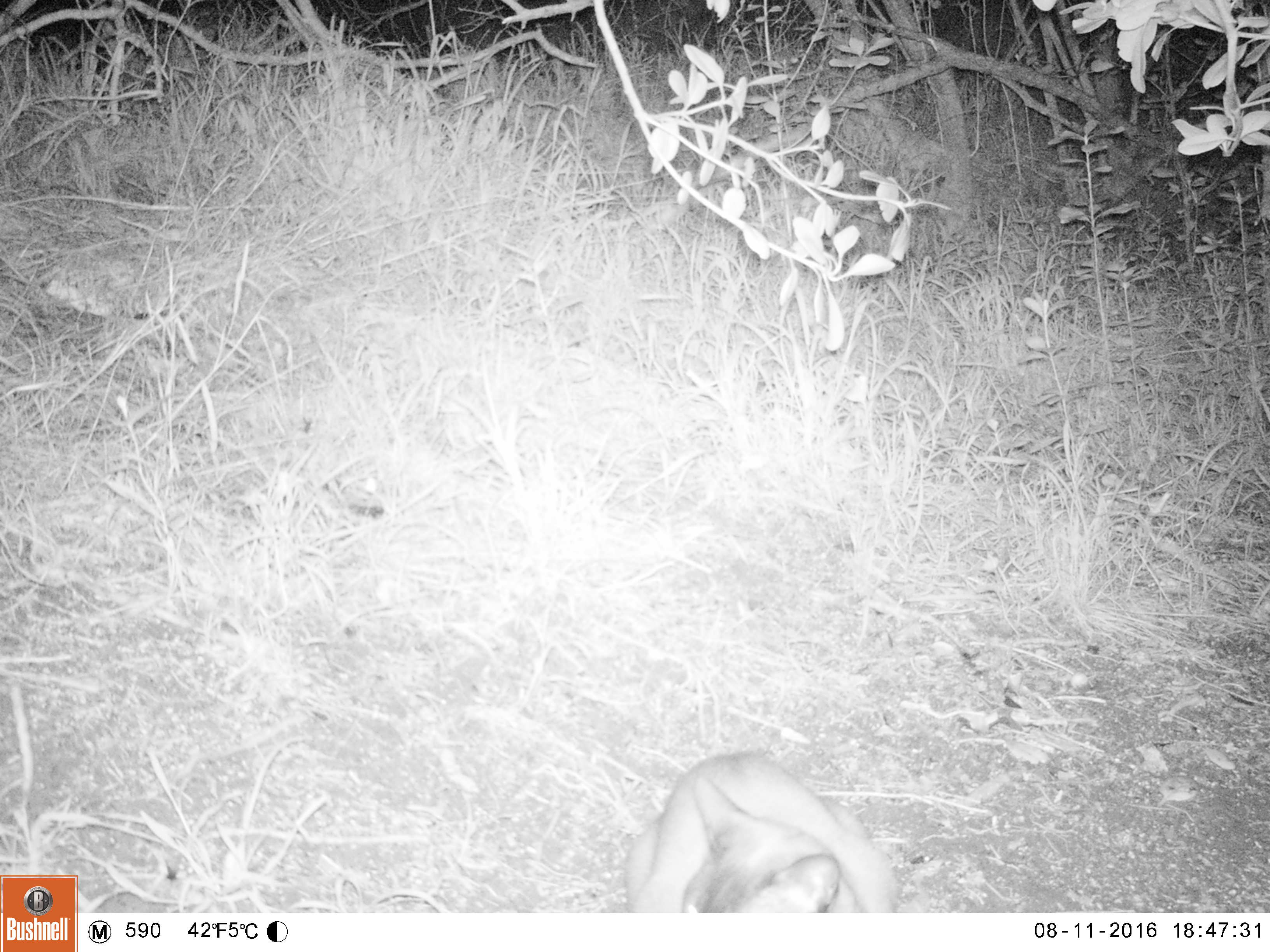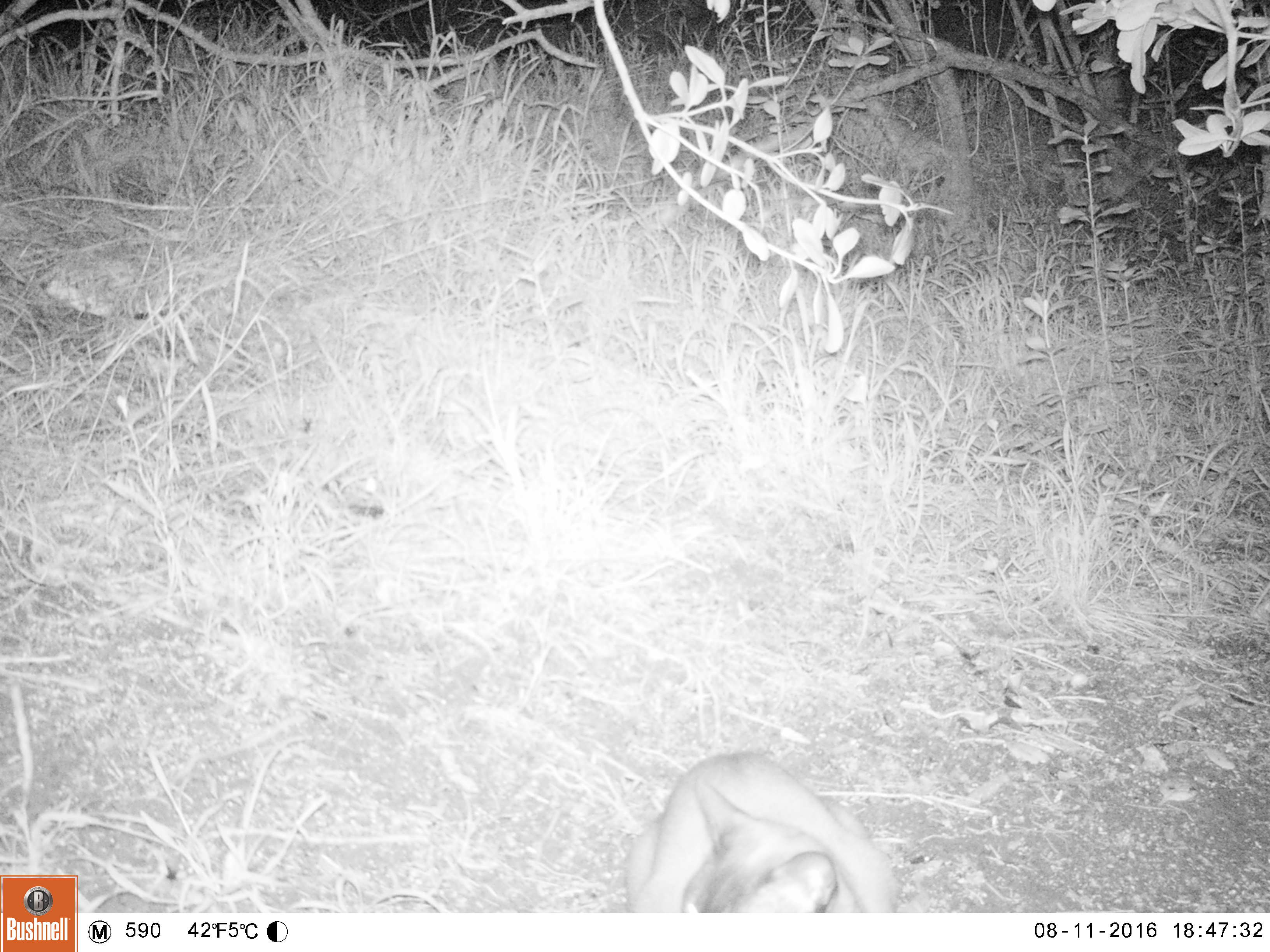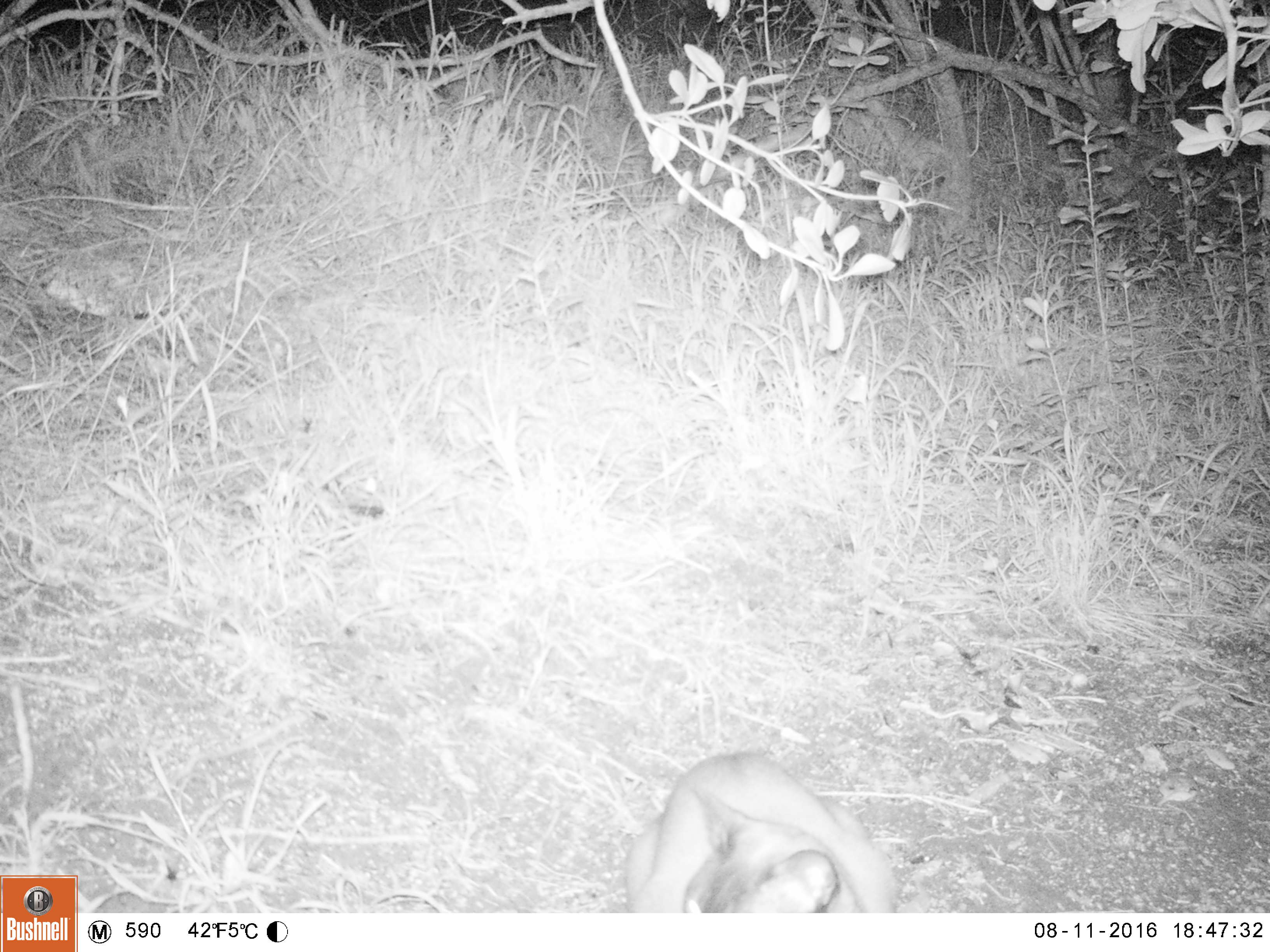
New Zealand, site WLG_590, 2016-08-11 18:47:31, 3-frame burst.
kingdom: Animalia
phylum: Chordata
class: Mammalia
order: Carnivora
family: Felidae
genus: Felis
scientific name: Felis catus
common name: domestic cat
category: cat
Cat (domestic cat) (Felis catus).